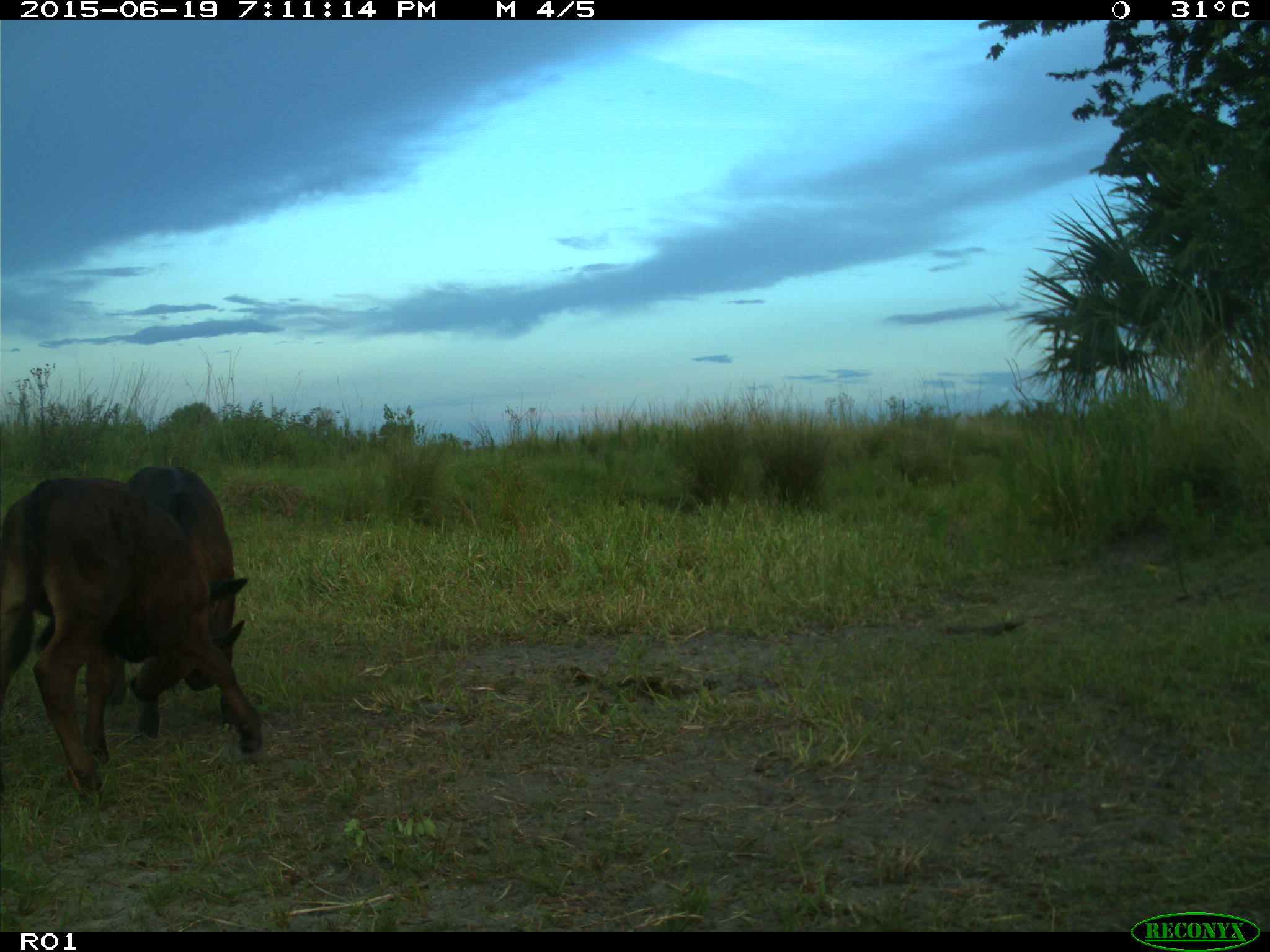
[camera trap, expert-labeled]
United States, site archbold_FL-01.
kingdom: Animalia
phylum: Chordata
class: Mammalia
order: Artiodactyla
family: Bovidae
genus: Bos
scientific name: Bos taurus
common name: domestic cow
Bos taurus (domestic cow).